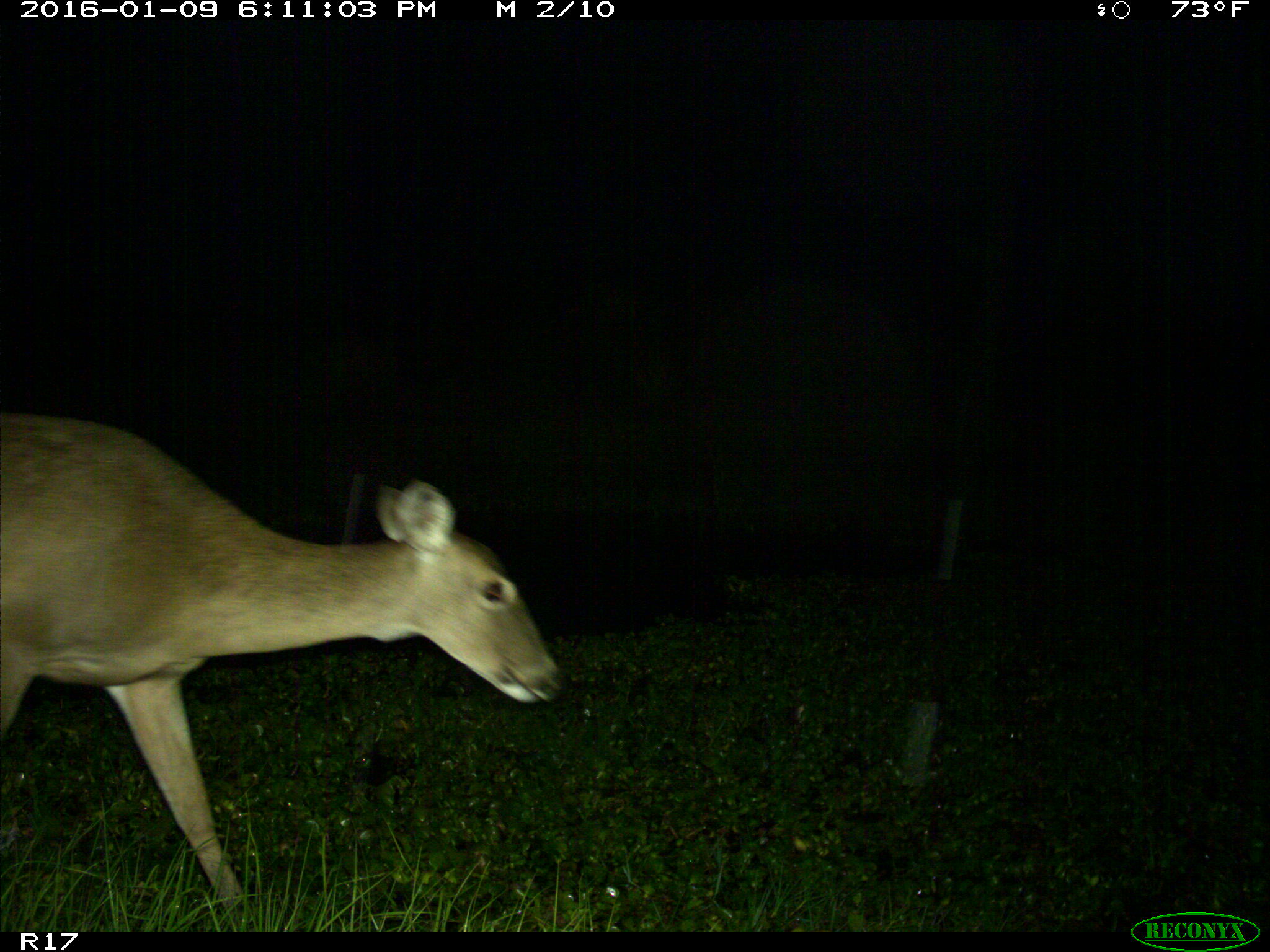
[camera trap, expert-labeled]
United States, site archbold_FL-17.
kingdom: Animalia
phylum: Chordata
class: Mammalia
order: Artiodactyla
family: Cervidae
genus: Odocoileus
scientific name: Odocoileus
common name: deer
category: unidentified deer